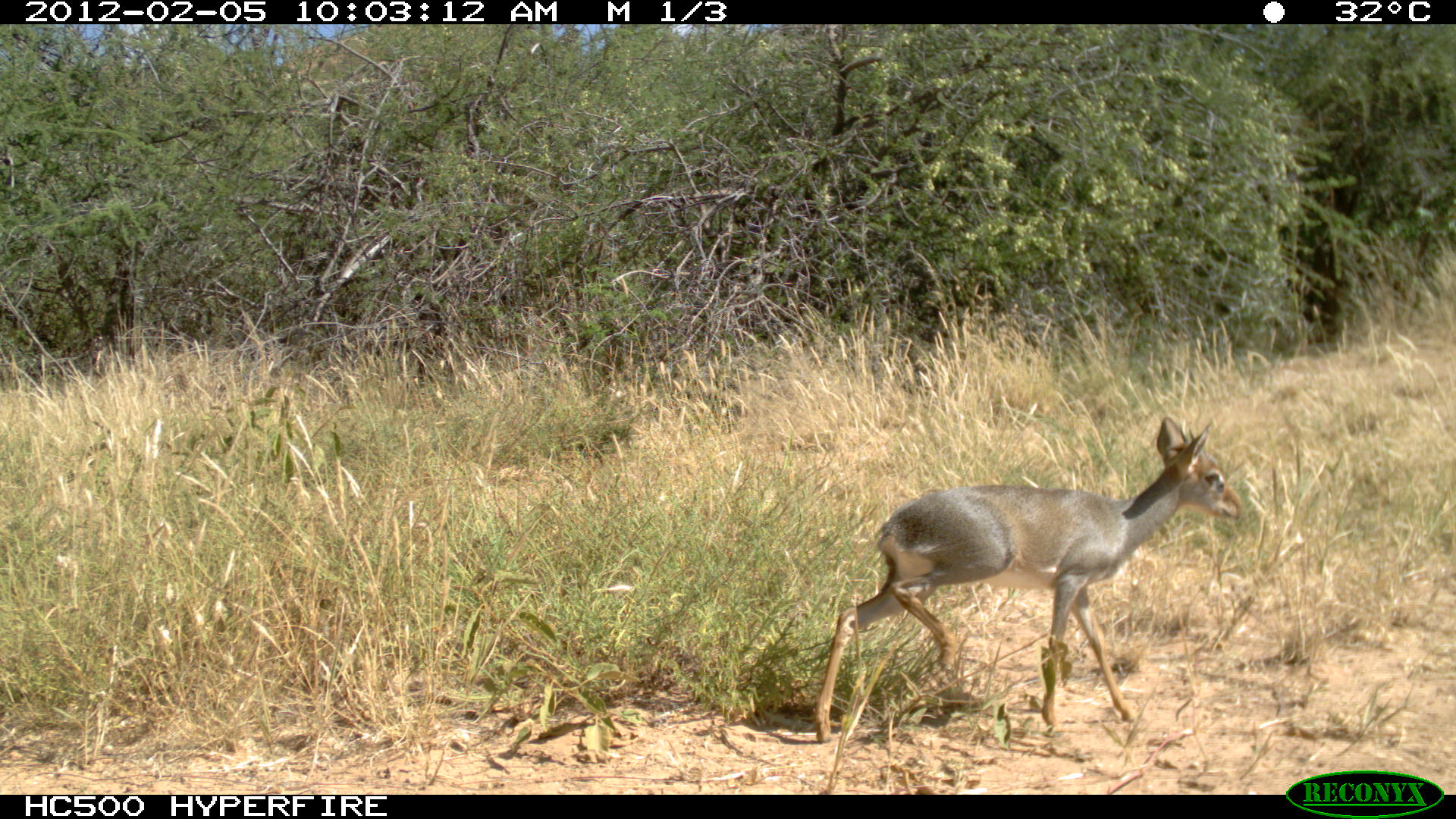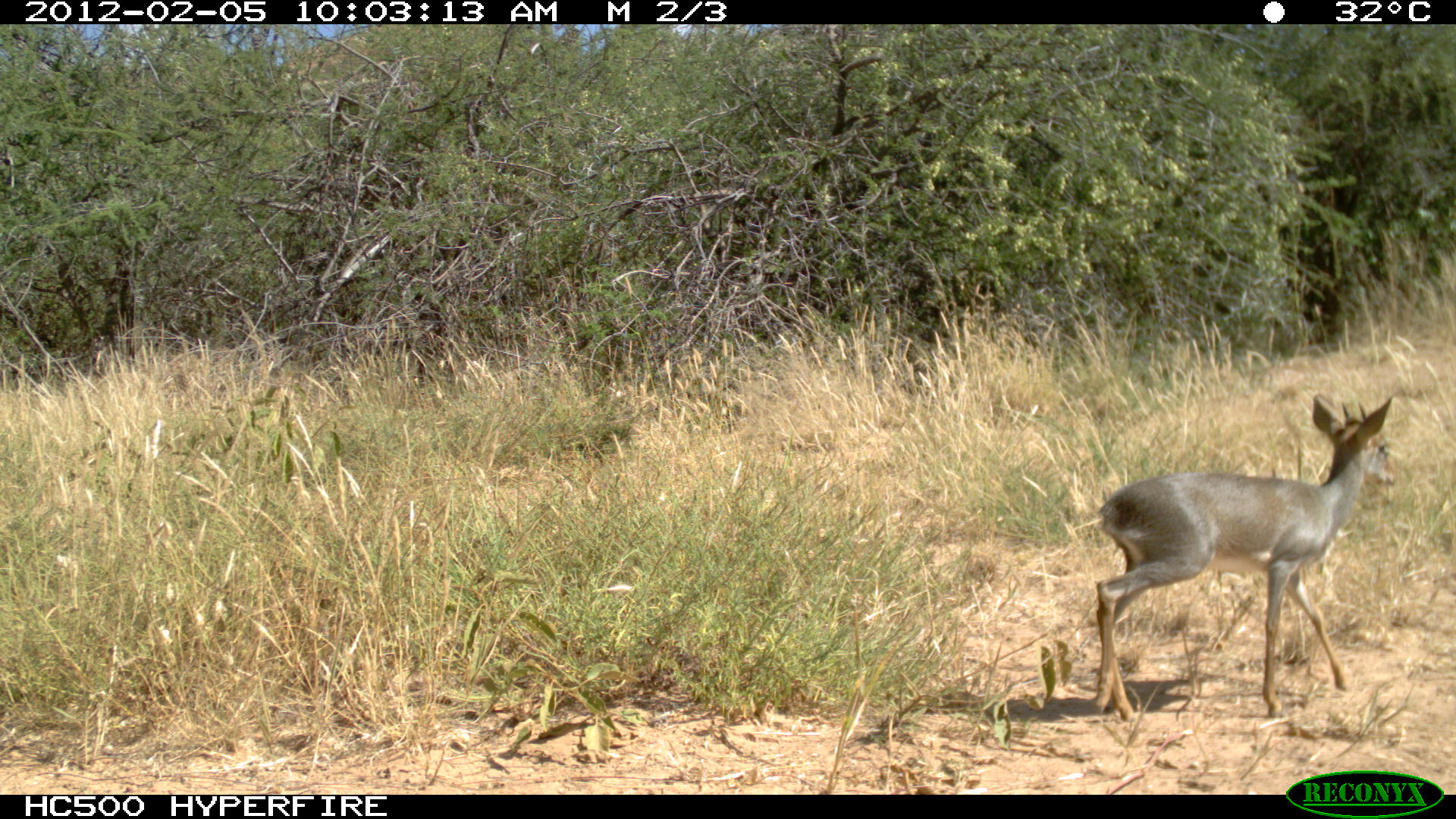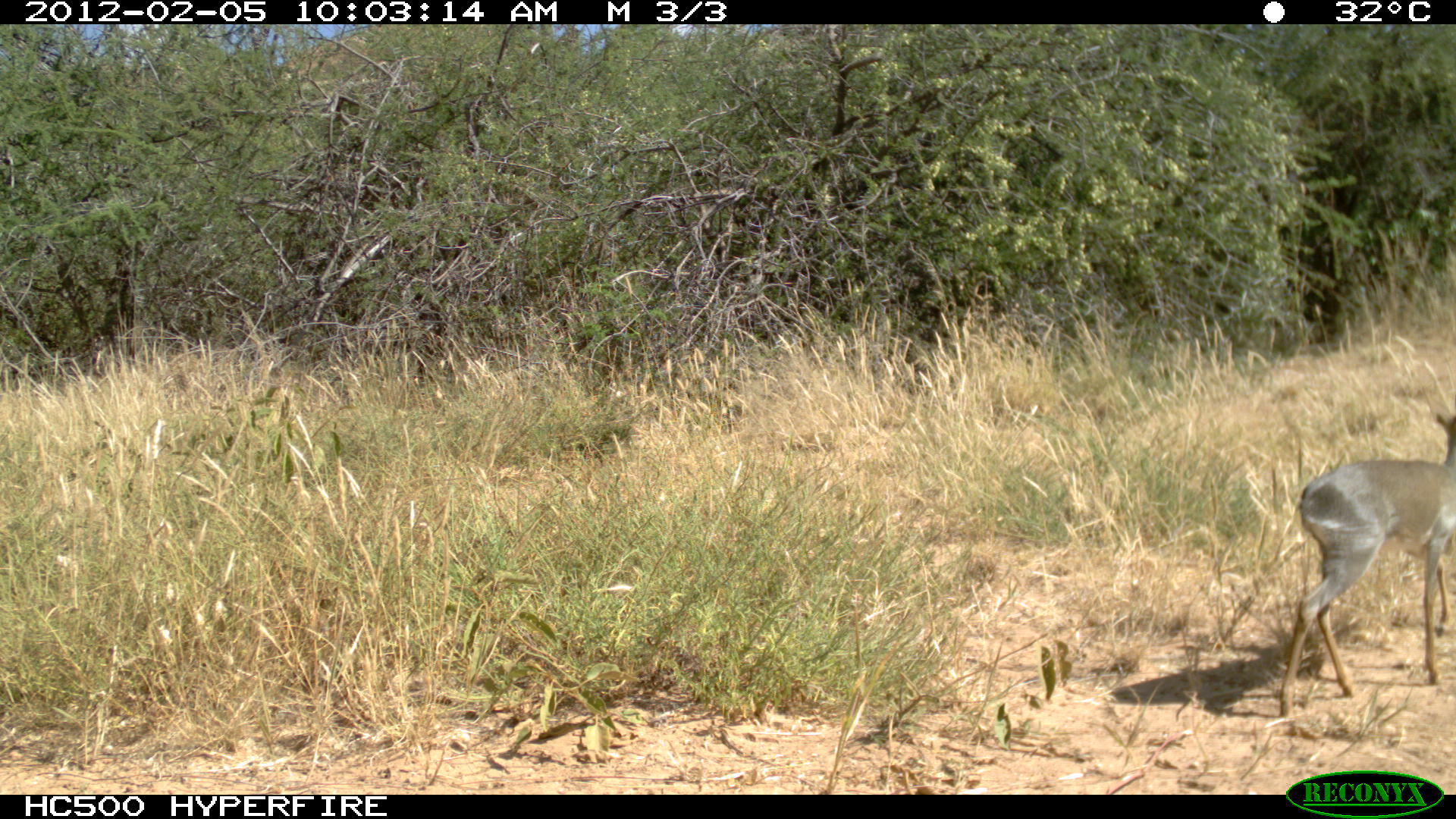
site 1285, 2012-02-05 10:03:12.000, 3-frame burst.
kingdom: Animalia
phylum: Chordata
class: Mammalia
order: Artiodactyla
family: Bovidae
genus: Madoqua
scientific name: Madoqua guentheri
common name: günther's dik-dik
Madoqua guentheri (günther's dik-dik), count 1.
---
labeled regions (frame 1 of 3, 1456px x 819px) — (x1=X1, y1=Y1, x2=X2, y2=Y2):
madoqua guentheri: (x1=810, y1=414, x2=1246, y2=745)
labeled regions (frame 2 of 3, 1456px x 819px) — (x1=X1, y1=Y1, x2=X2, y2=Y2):
madoqua guentheri: (x1=1089, y1=391, x2=1397, y2=725)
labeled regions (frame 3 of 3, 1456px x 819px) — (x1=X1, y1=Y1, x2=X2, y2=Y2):
madoqua guentheri: (x1=1276, y1=409, x2=1456, y2=723)